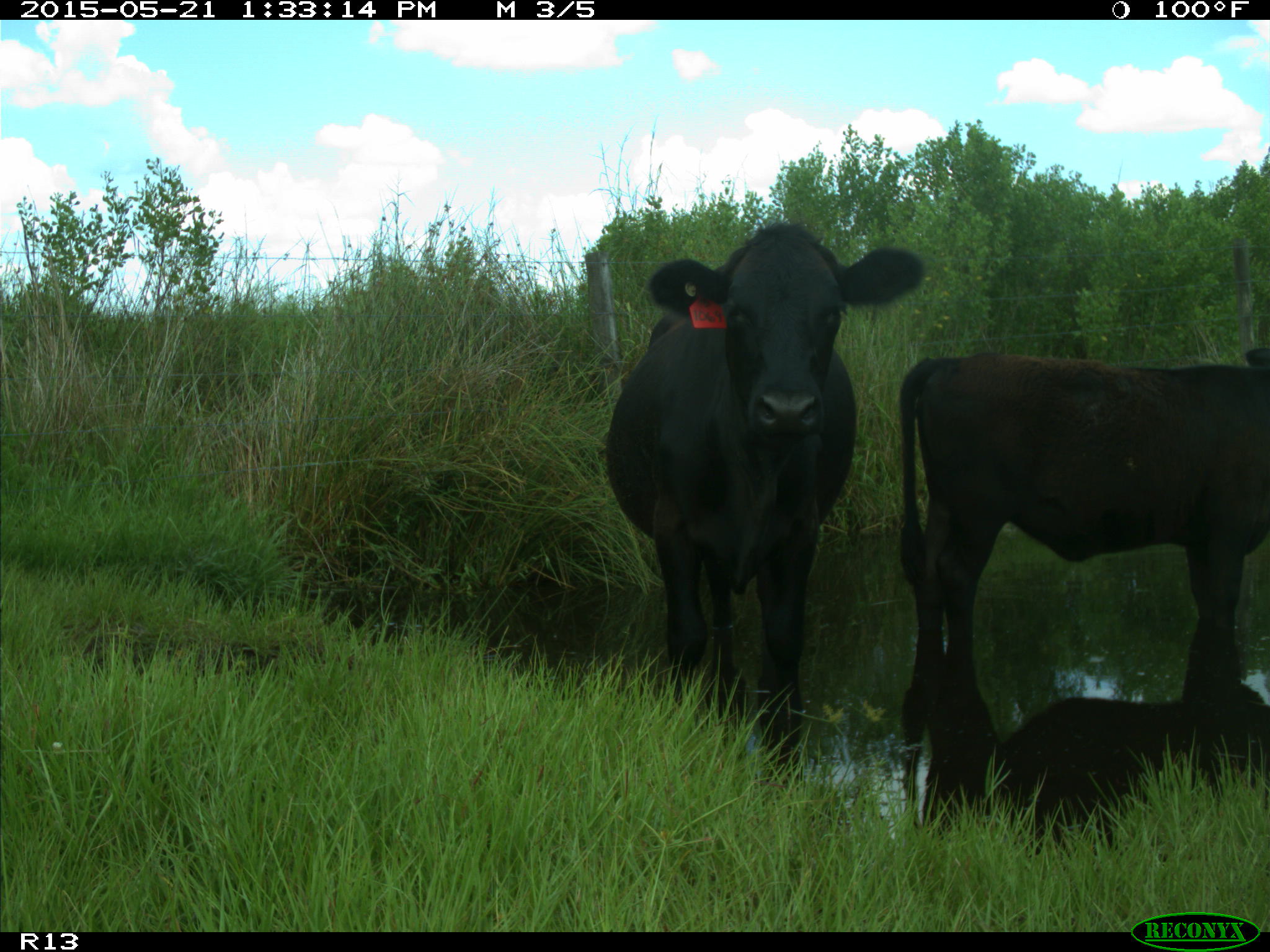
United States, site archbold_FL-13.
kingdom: Animalia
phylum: Chordata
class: Mammalia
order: Artiodactyla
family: Bovidae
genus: Bos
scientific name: Bos taurus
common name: domestic cow